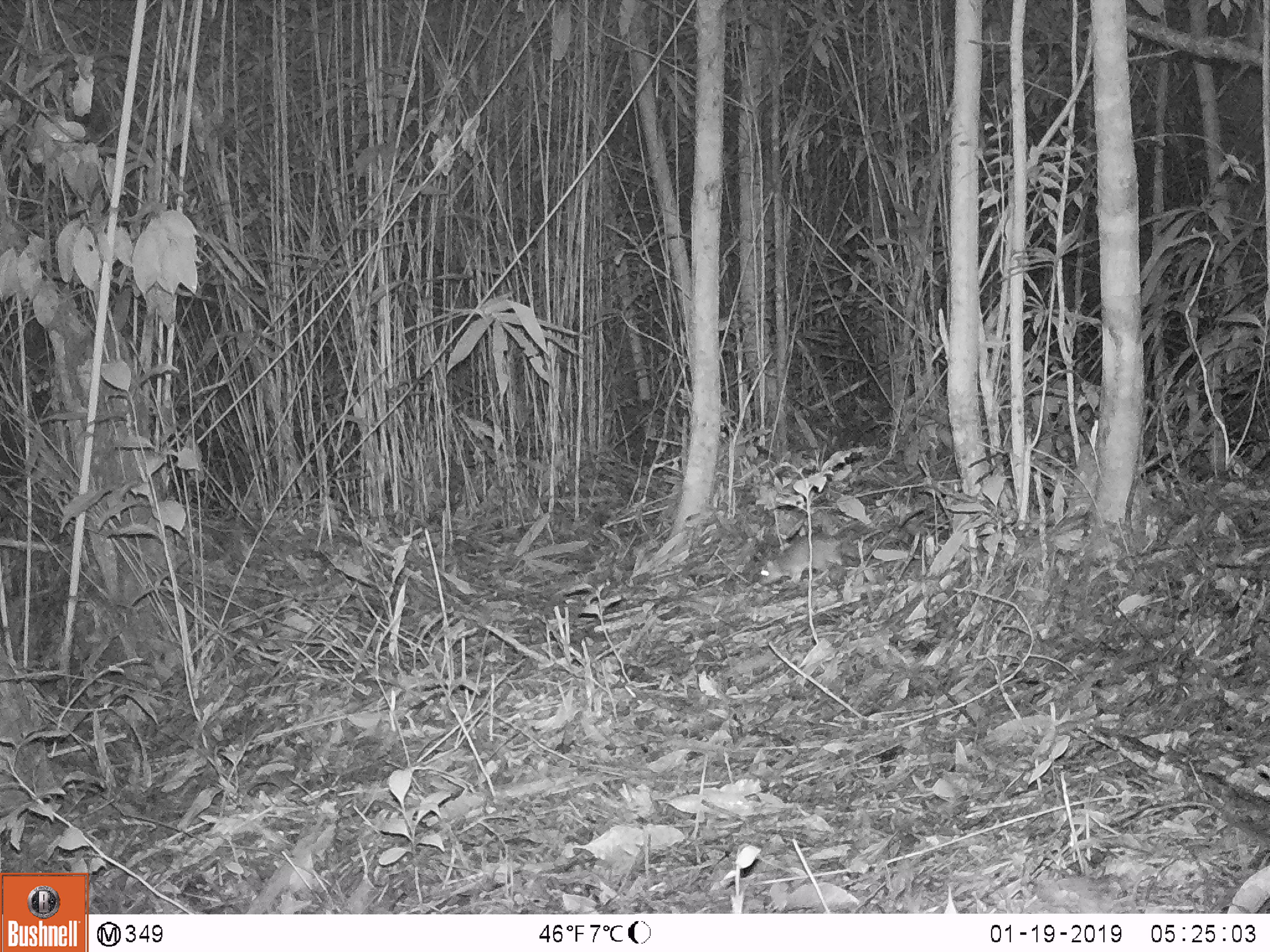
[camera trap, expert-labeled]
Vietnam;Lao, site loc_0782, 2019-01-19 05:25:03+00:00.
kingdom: Animalia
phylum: Chordata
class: Mammalia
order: Rodentia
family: Muridae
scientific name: Muridae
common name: old-world mice and rats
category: unidentified murid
Unidentified murid (old-world mice and rats) (Muridae). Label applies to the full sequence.